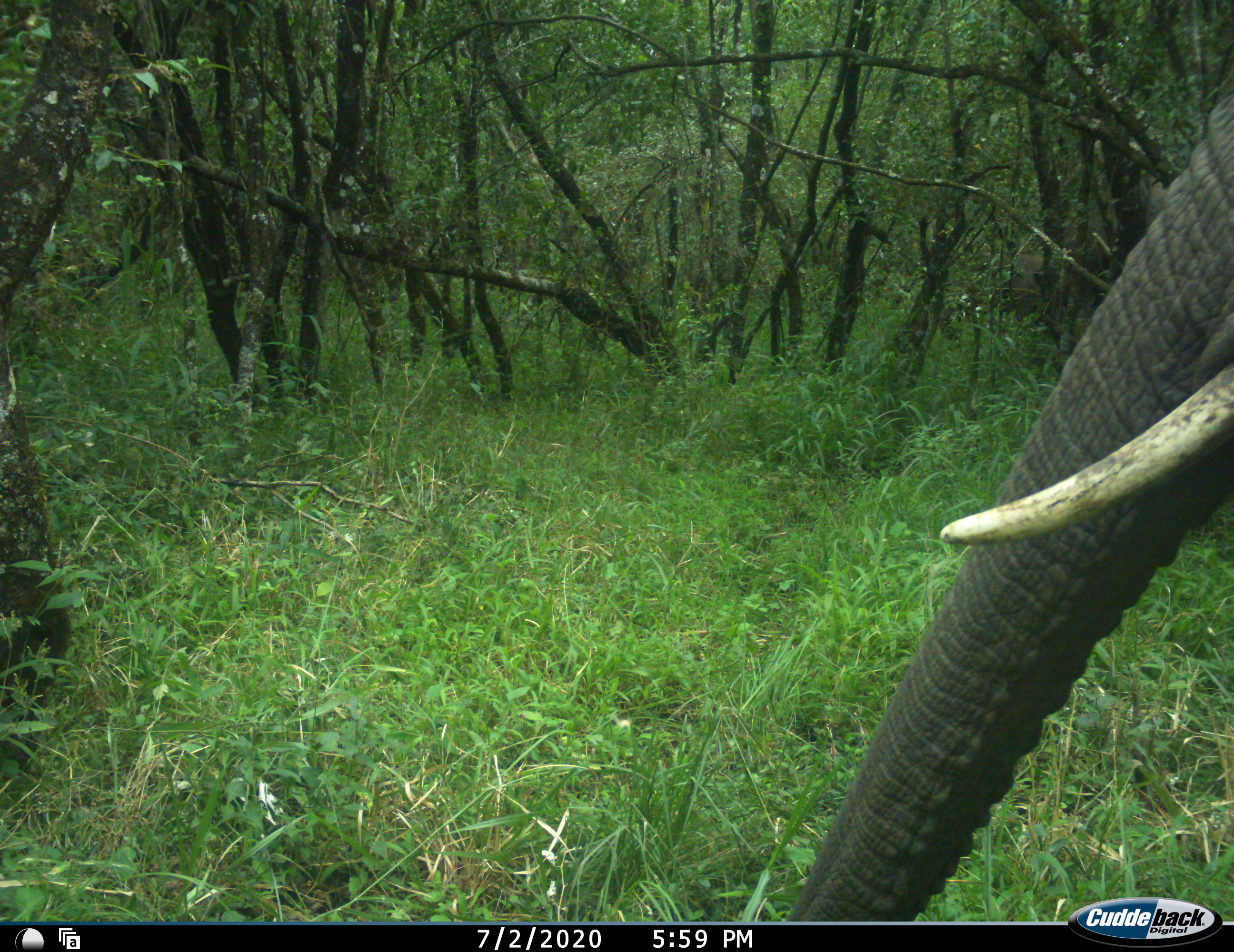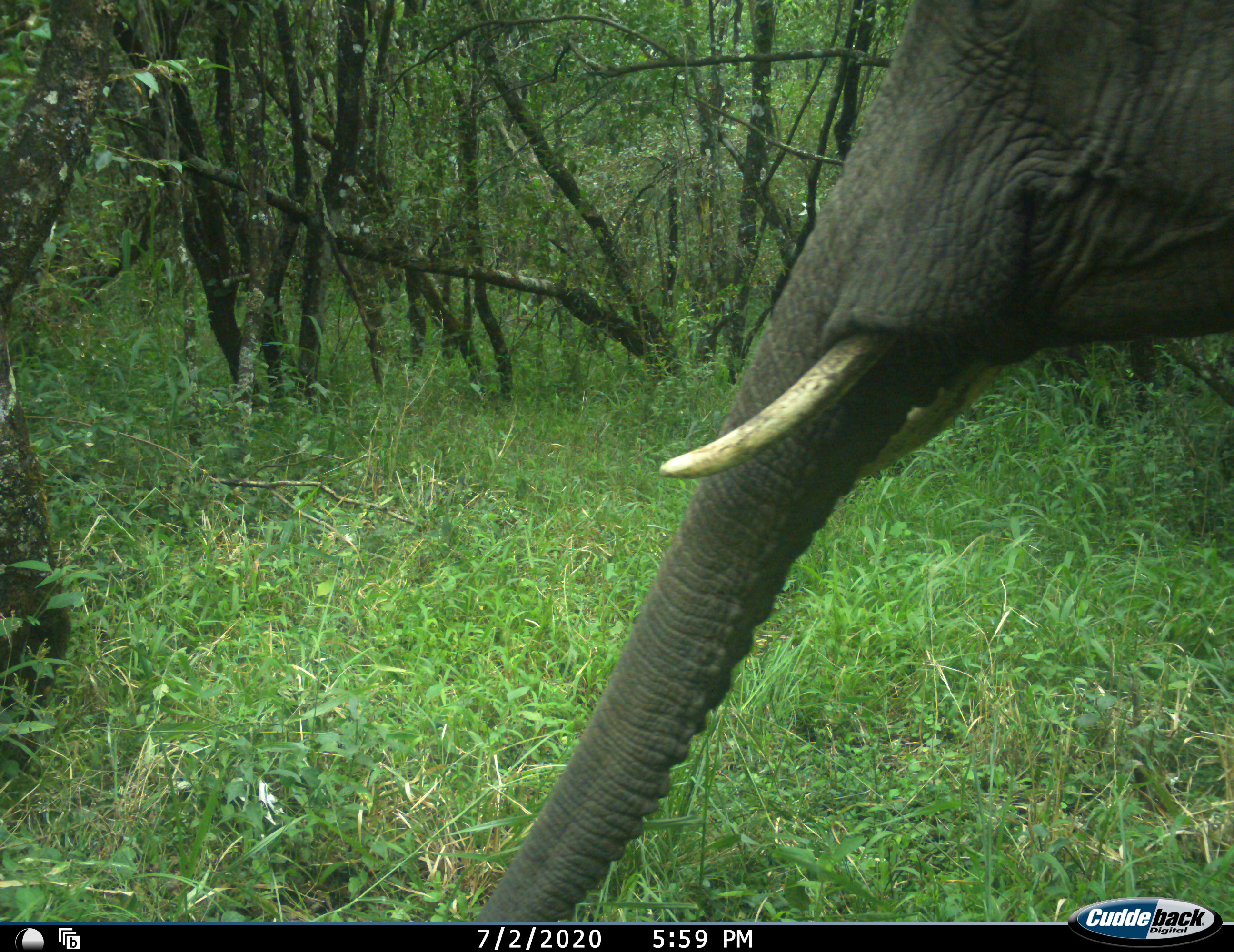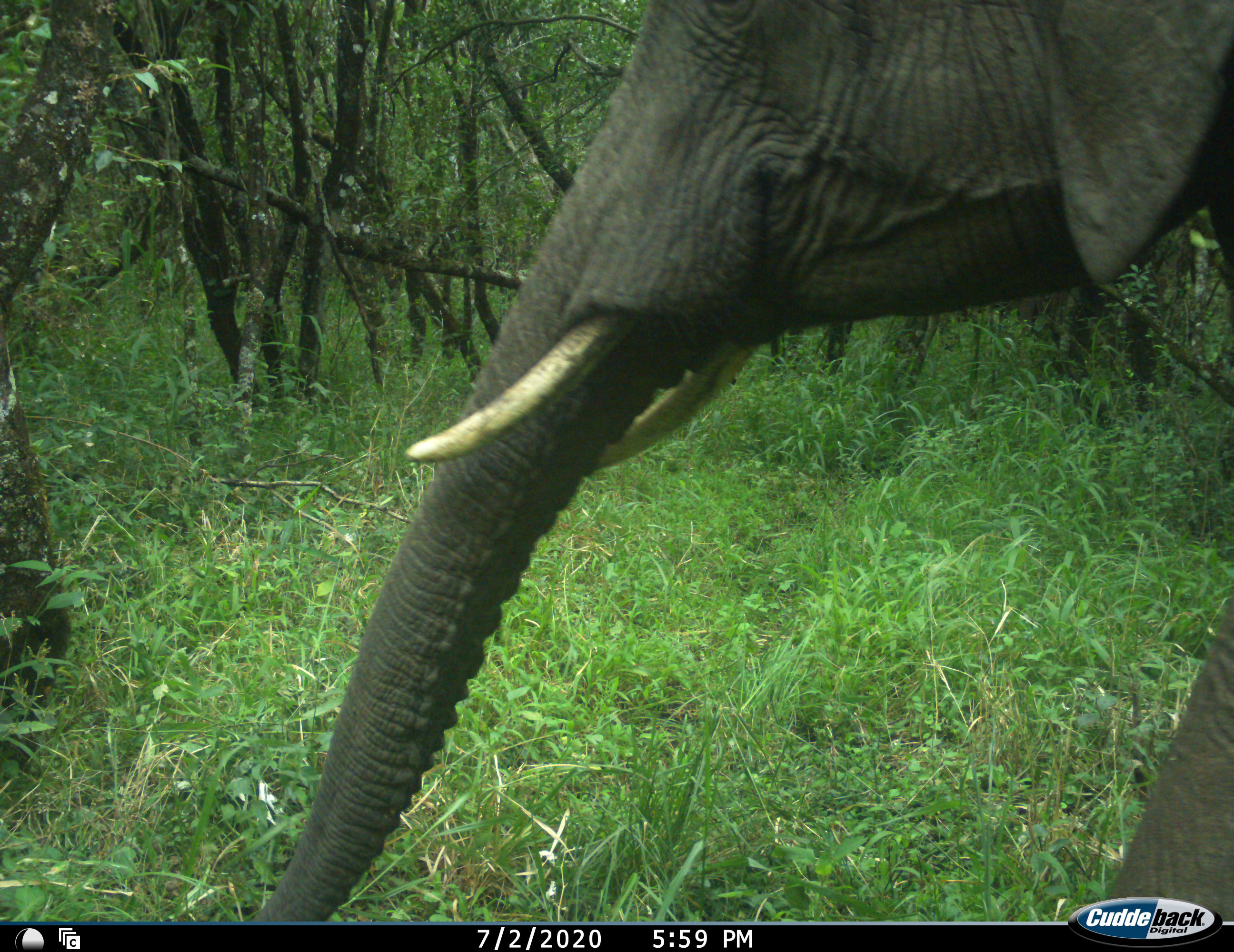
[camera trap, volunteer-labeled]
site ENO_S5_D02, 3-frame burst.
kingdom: Animalia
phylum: Chordata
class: Mammalia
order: Proboscidea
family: Elephantidae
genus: Loxodonta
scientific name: Loxodonta africana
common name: african bush elephant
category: elephant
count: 1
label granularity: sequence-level